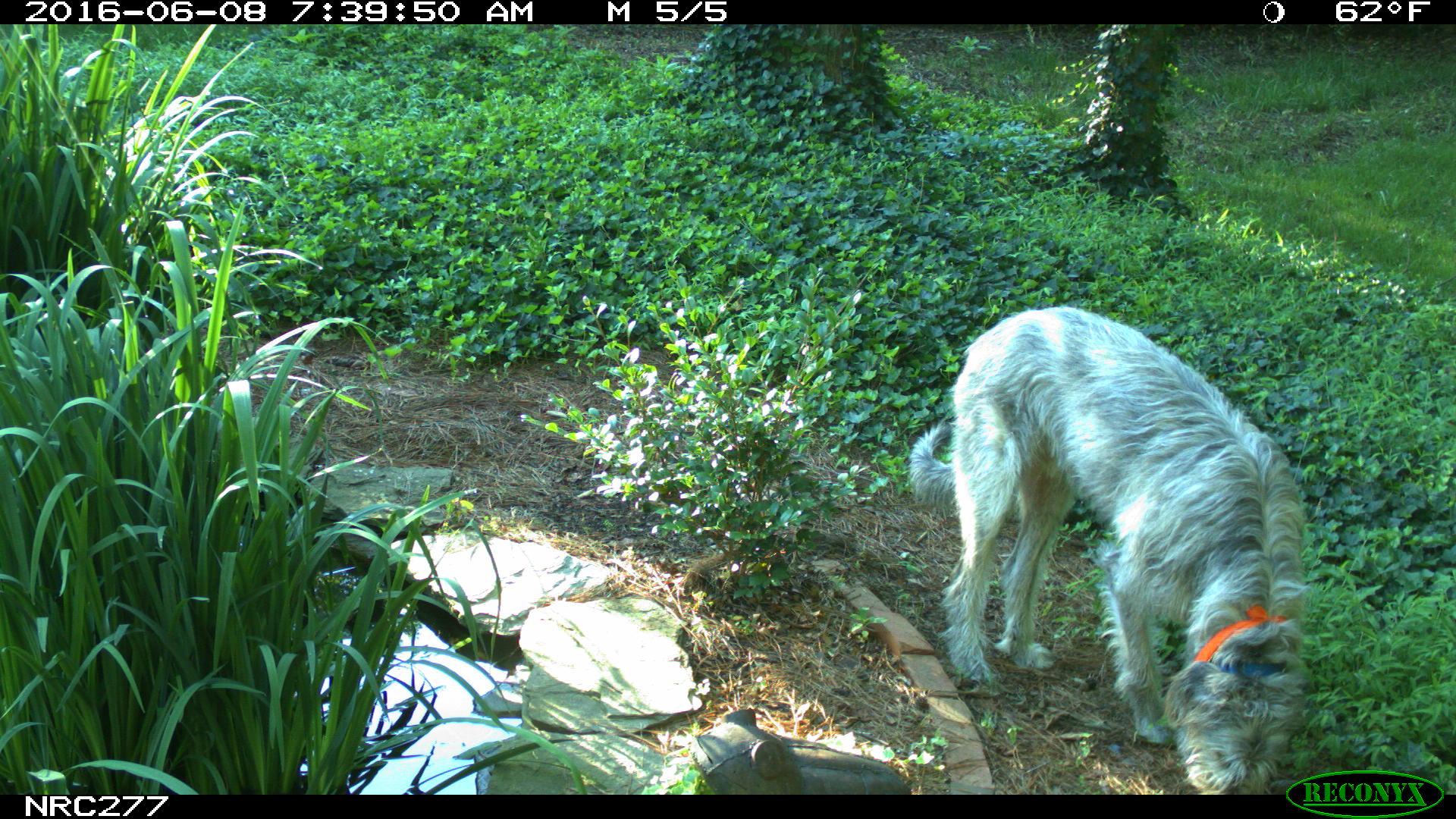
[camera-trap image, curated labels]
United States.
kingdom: Animalia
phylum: Chordata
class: Mammalia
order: Carnivora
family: Canidae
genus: Canis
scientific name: Canis familiaris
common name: domestic dog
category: Dog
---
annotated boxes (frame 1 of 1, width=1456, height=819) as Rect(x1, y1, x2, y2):
Dog: Rect(901, 301, 1311, 799)